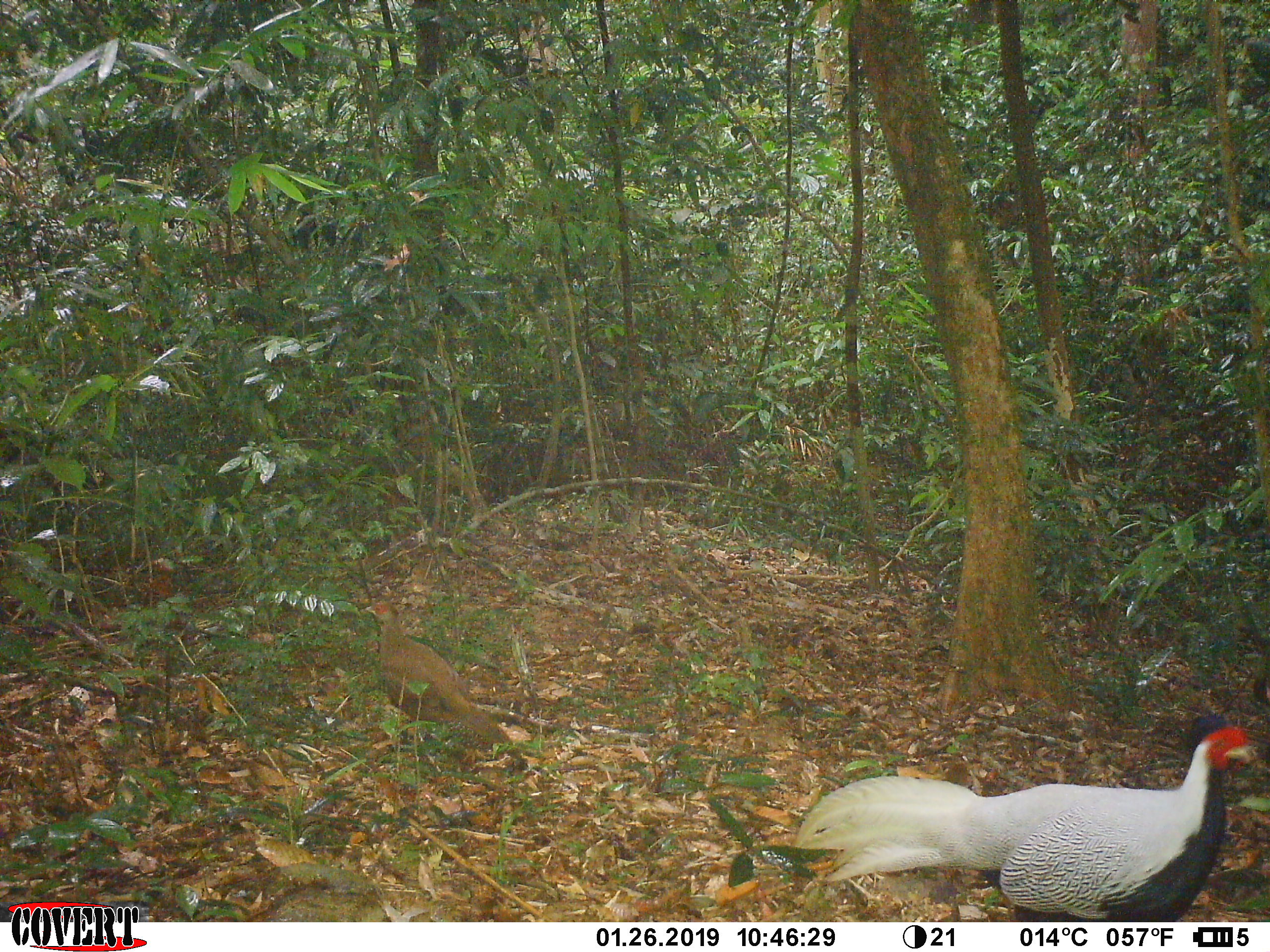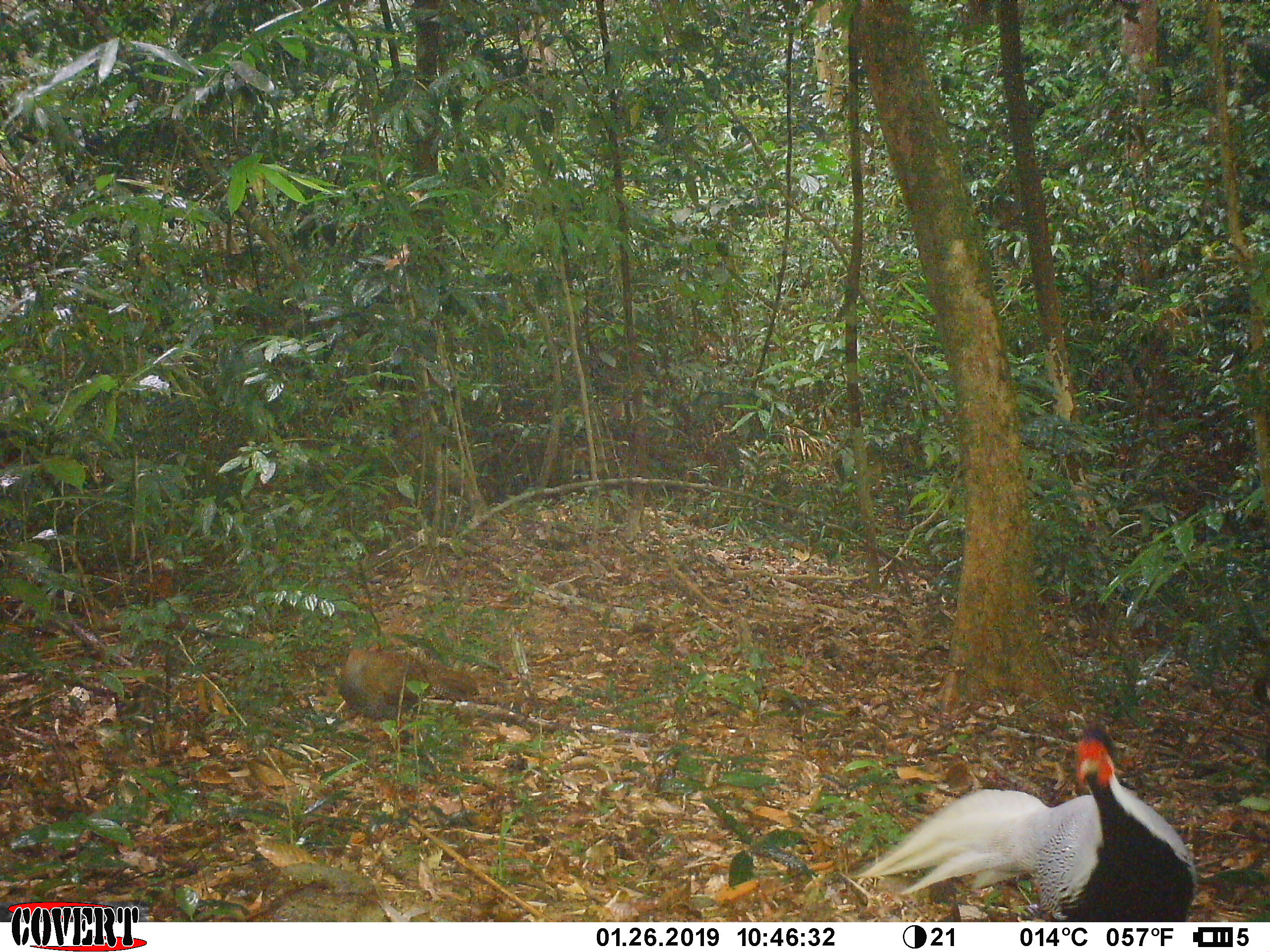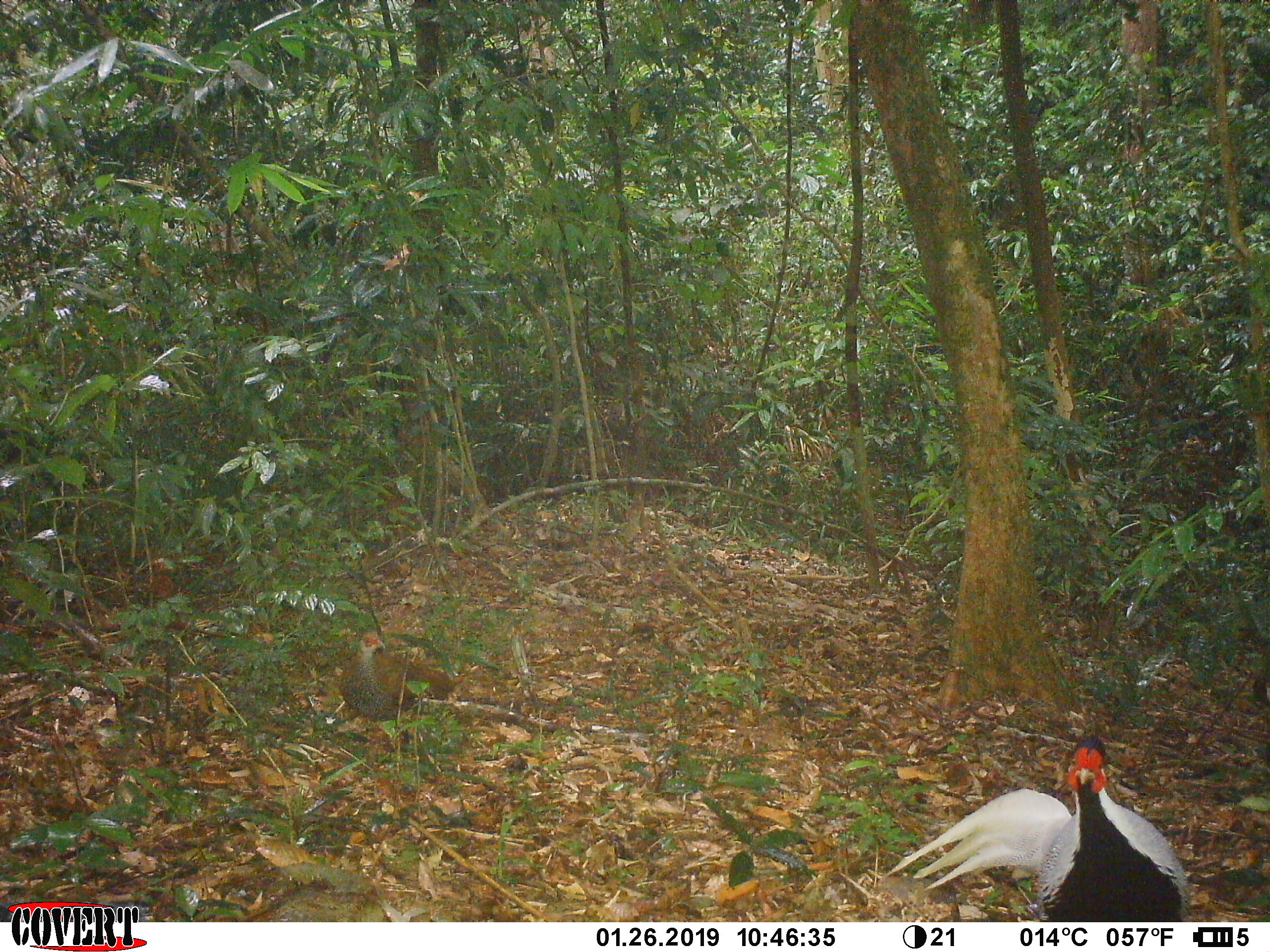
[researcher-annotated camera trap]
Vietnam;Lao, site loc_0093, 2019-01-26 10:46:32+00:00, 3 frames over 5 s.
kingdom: Animalia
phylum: Chordata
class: Aves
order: Galliformes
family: Phasianidae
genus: Lophura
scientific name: Lophura nycthemera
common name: silver pheasant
Silver pheasant (Lophura nycthemera). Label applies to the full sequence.